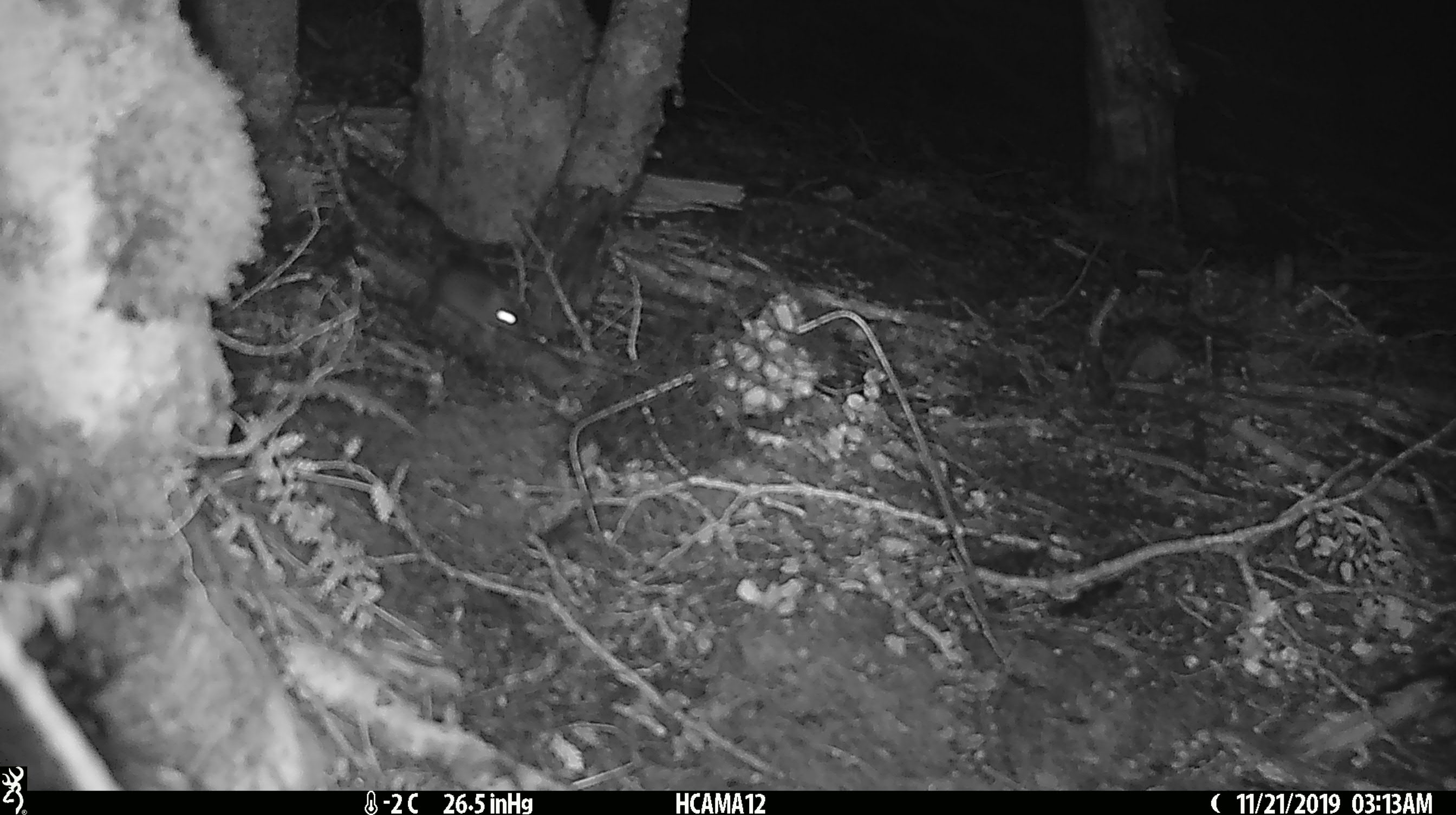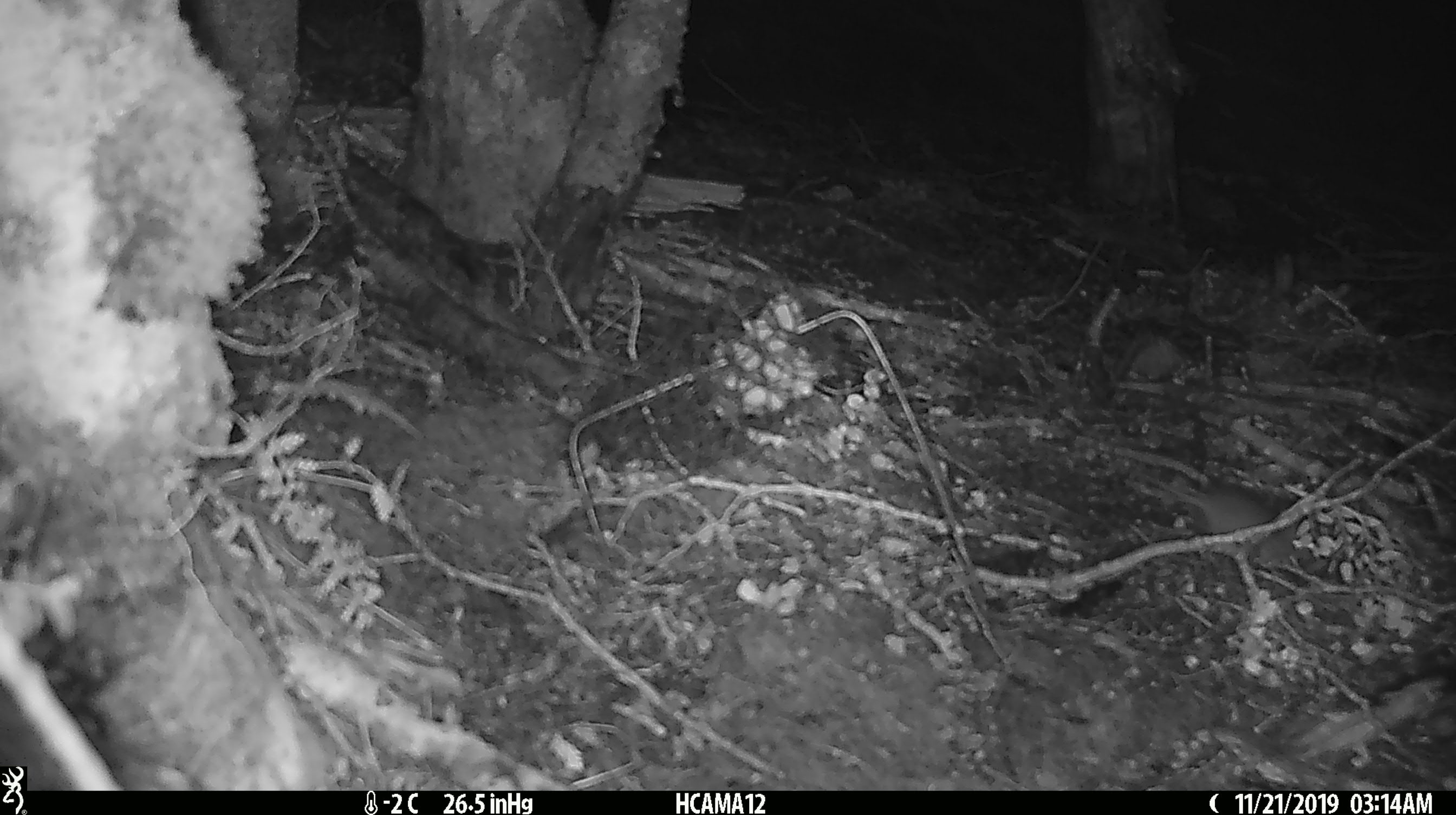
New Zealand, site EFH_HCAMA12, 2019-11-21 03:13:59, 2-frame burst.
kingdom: Animalia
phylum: Chordata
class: Mammalia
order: Rodentia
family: Muridae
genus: Mus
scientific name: Mus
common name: mouse